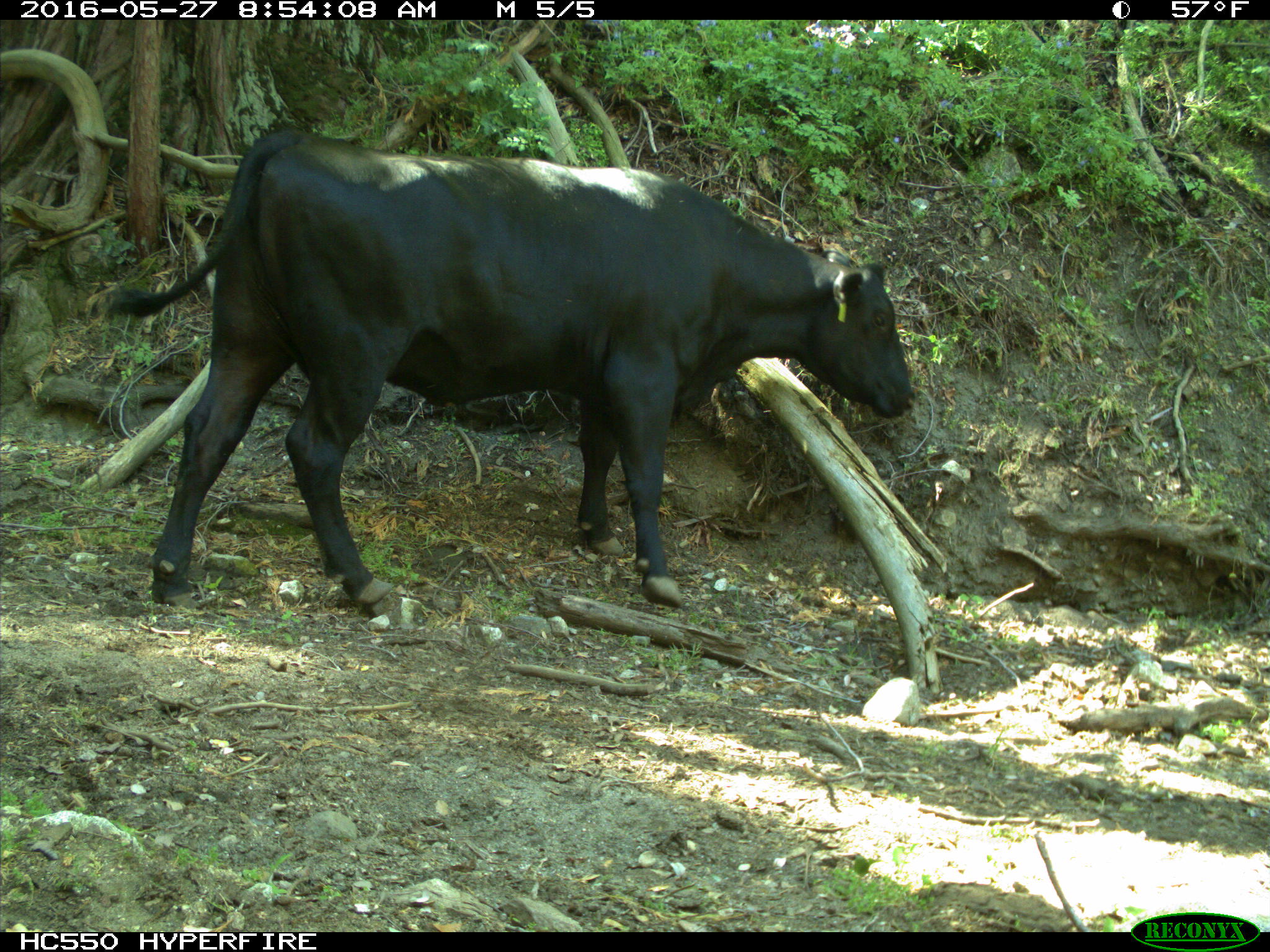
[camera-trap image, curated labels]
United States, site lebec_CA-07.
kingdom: Animalia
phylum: Chordata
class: Mammalia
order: Artiodactyla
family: Bovidae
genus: Bos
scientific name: Bos taurus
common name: domestic cow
Bos taurus (domestic cow).